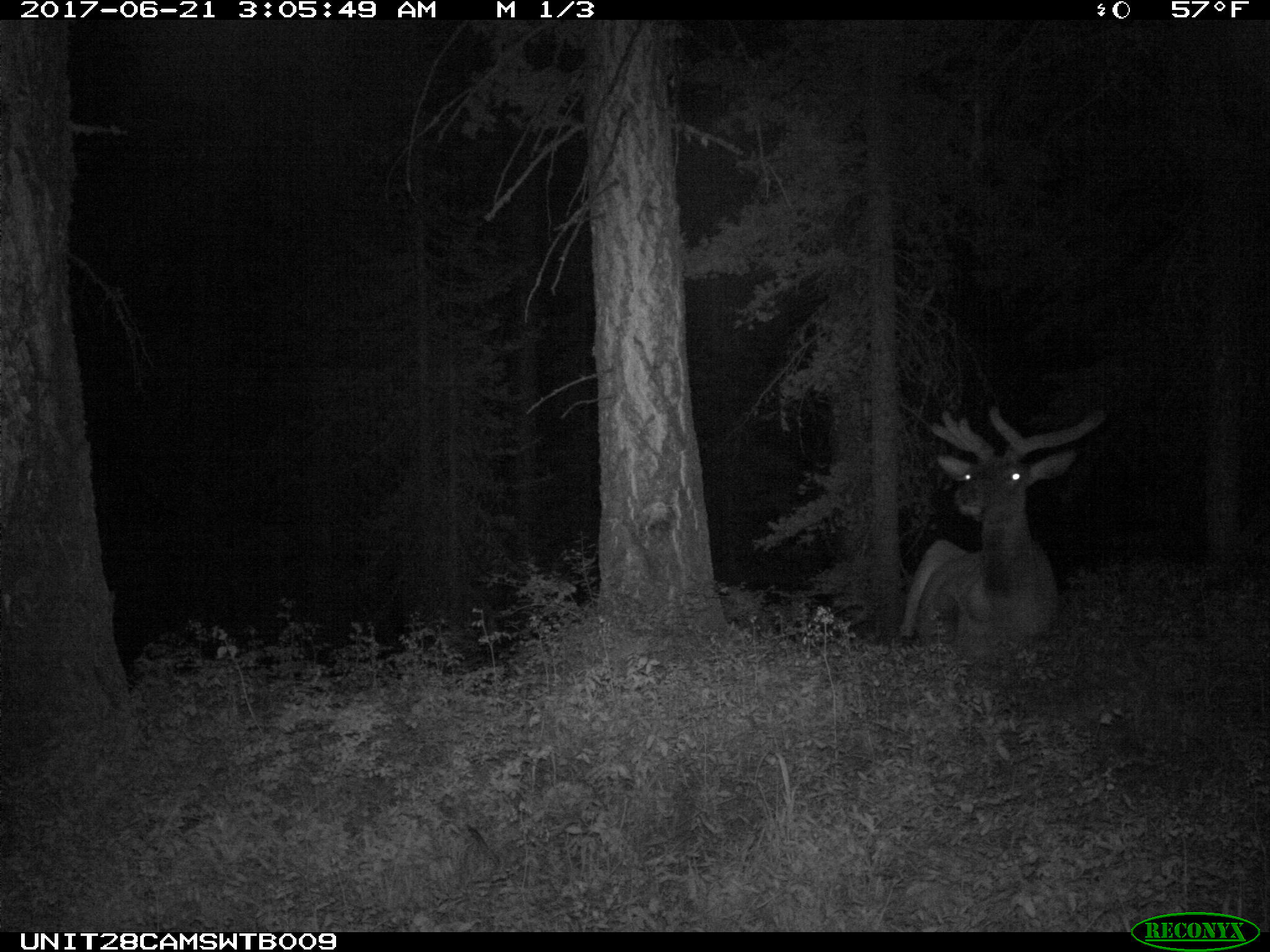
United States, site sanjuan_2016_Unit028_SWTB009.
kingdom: Animalia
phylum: Chordata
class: Mammalia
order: Artiodactyla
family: Cervidae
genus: Cervus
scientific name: Cervus elaphus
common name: red deer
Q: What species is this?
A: Cervus elaphus (red deer).